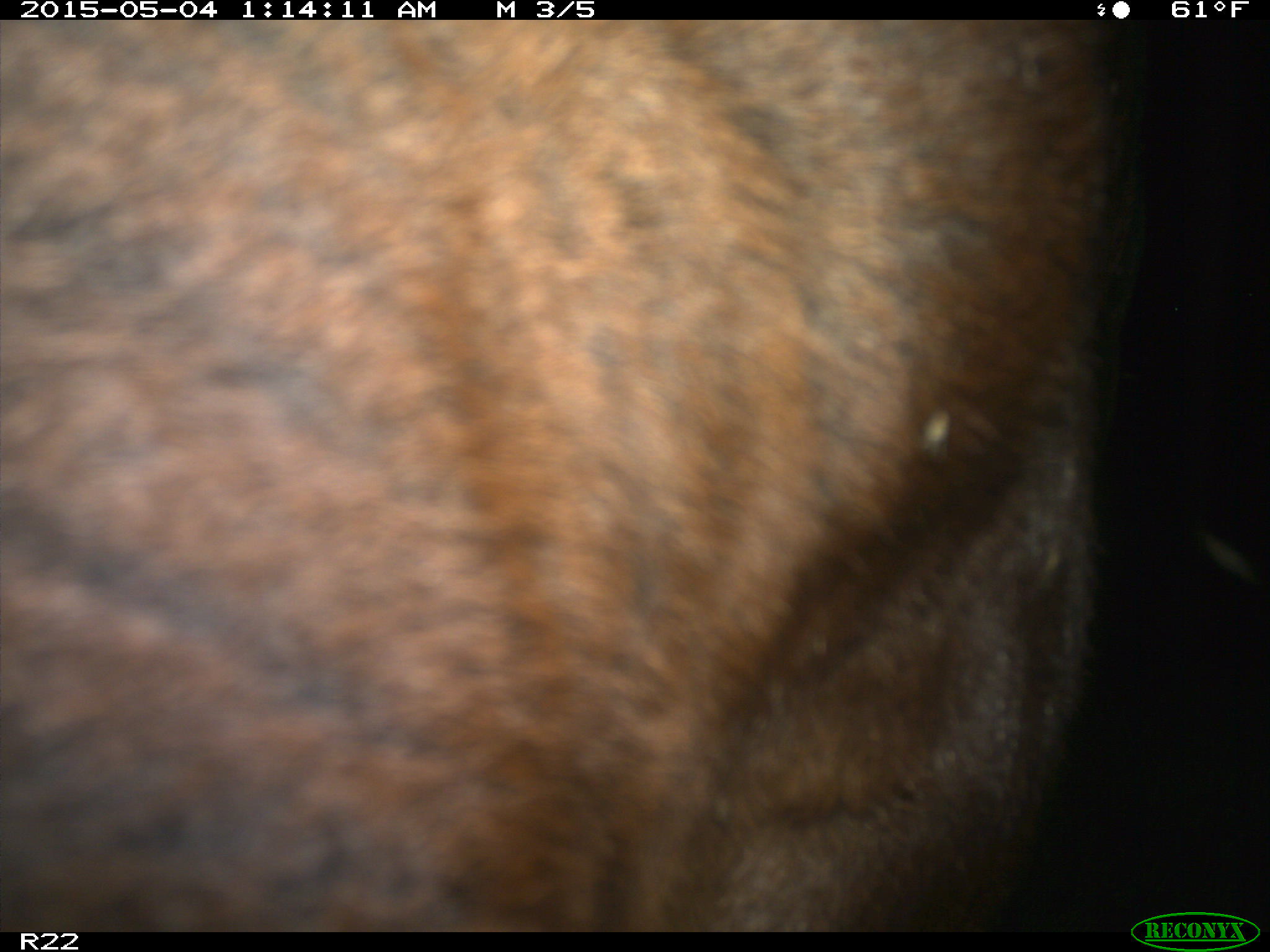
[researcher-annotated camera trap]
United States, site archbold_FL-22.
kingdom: Animalia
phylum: Chordata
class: Mammalia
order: Artiodactyla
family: Bovidae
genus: Bos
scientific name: Bos taurus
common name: domestic cow